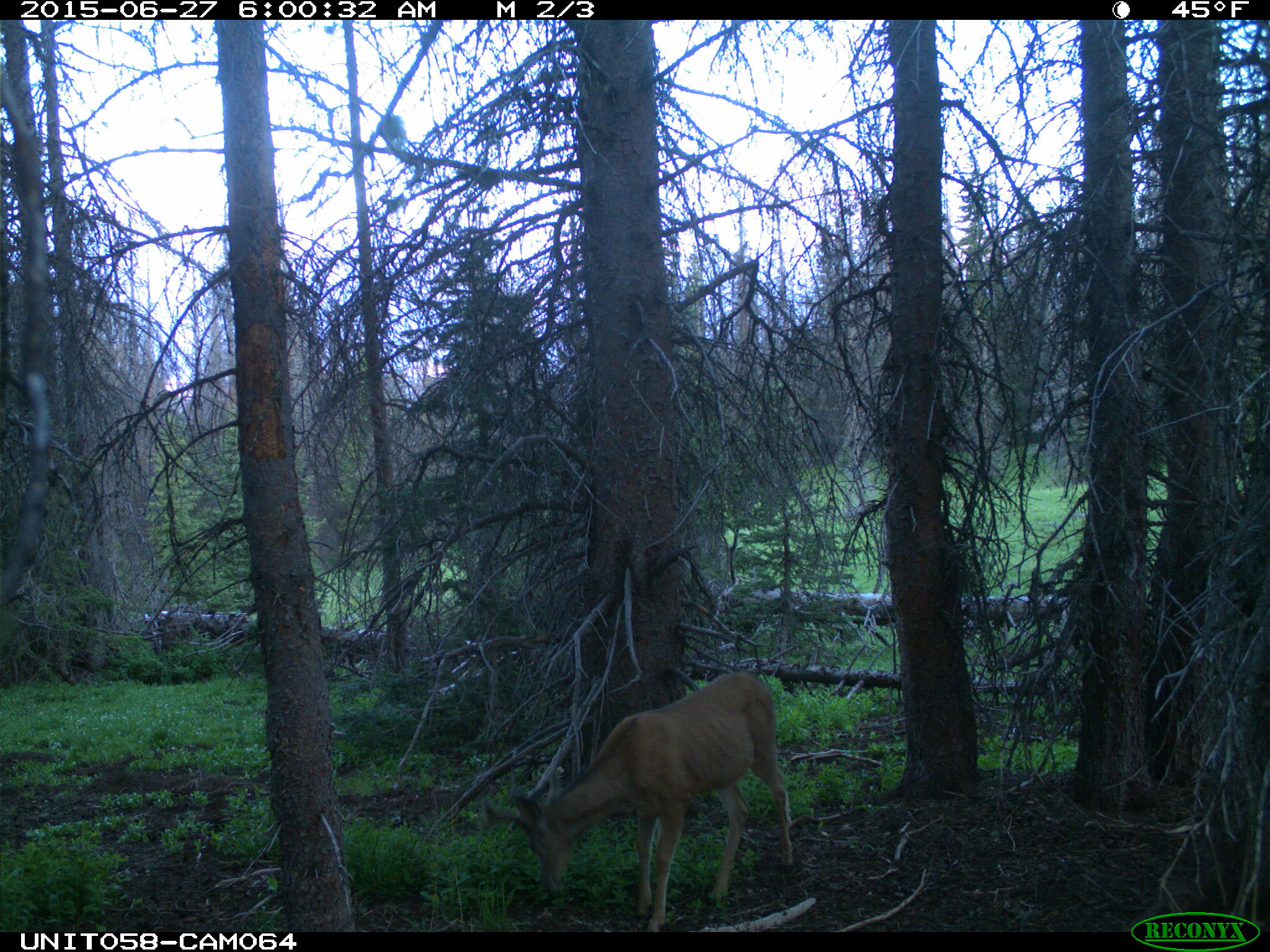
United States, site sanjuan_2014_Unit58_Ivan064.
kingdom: Animalia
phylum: Chordata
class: Mammalia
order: Artiodactyla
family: Cervidae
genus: Odocoileus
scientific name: Odocoileus hemionus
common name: mule deer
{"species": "Odocoileus hemionus (mule deer)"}